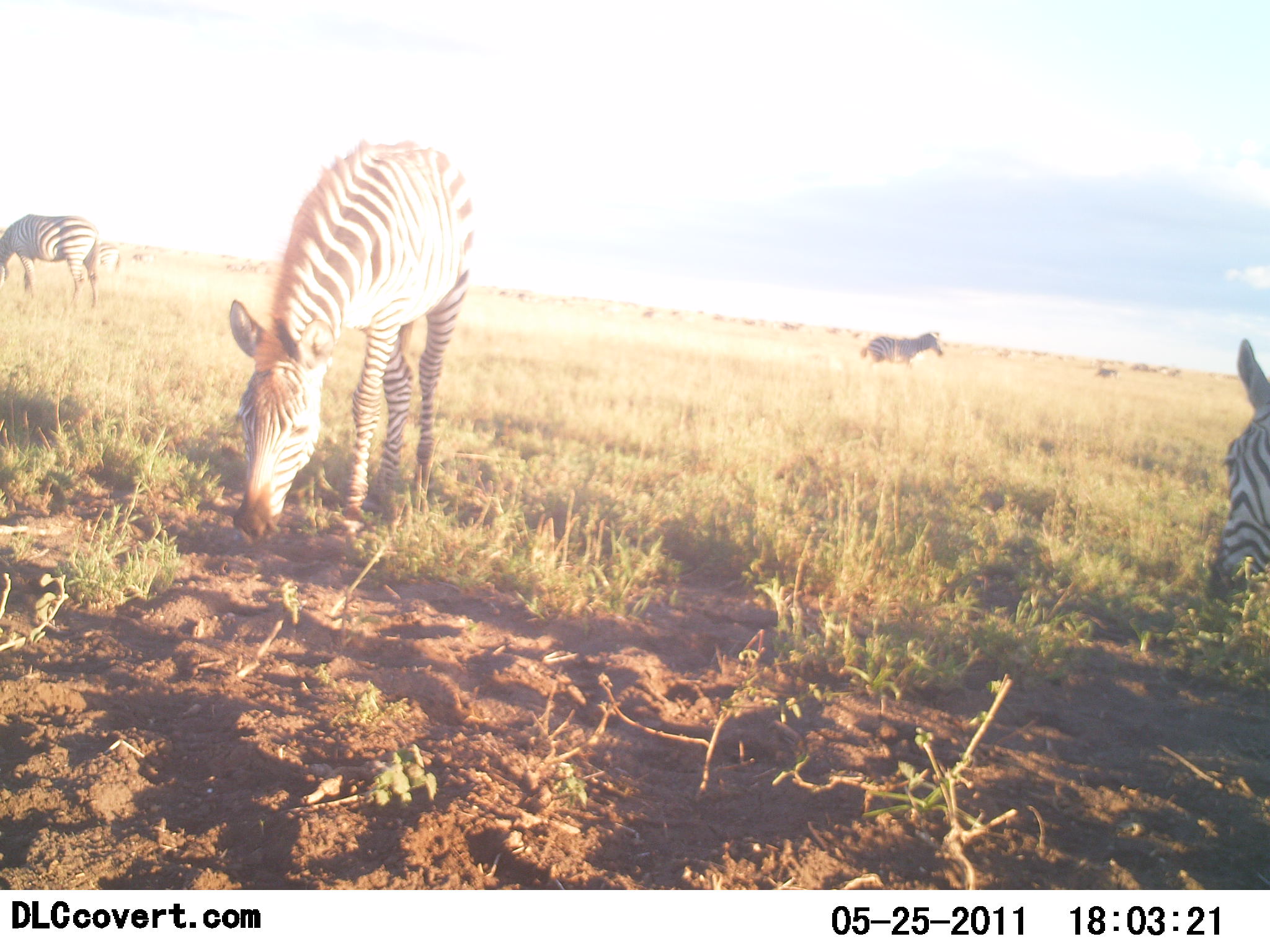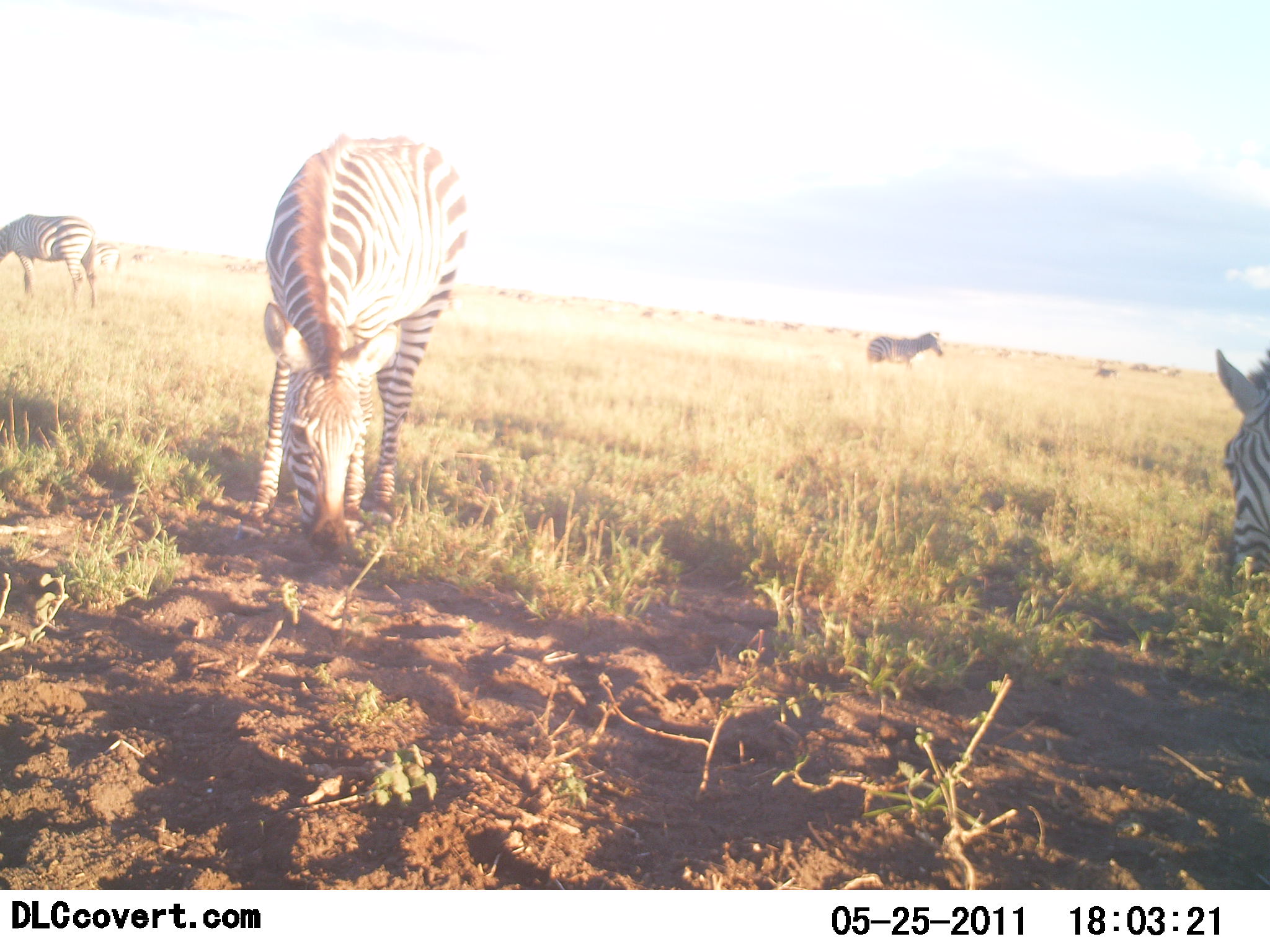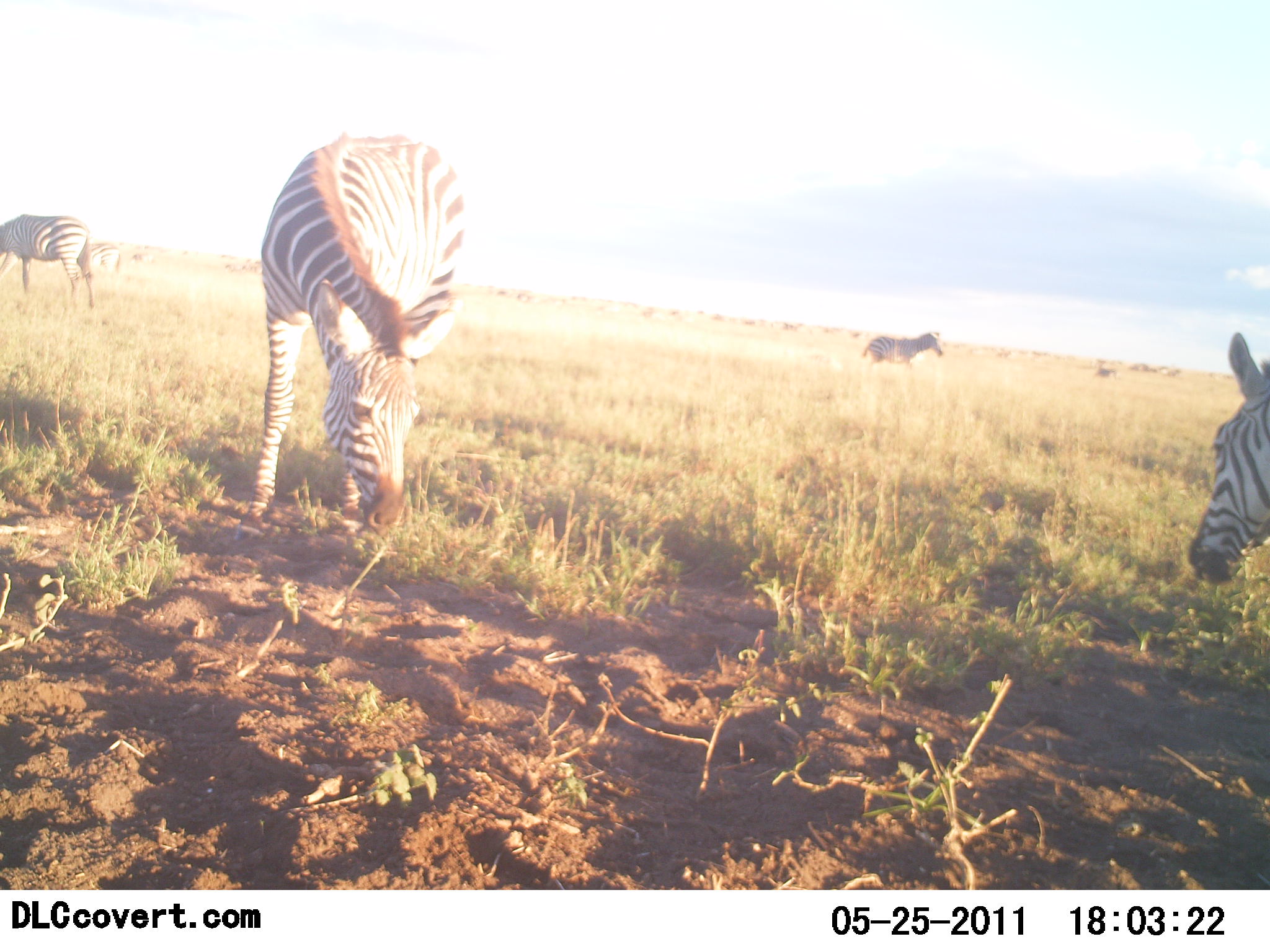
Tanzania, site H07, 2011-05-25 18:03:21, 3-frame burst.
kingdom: Animalia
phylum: Chordata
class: Mammalia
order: Perissodactyla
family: Equidae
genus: Equus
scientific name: Equus quagga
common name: plains zebra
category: zebra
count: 4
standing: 50%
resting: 0%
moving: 10%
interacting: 0%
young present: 0%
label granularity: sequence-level